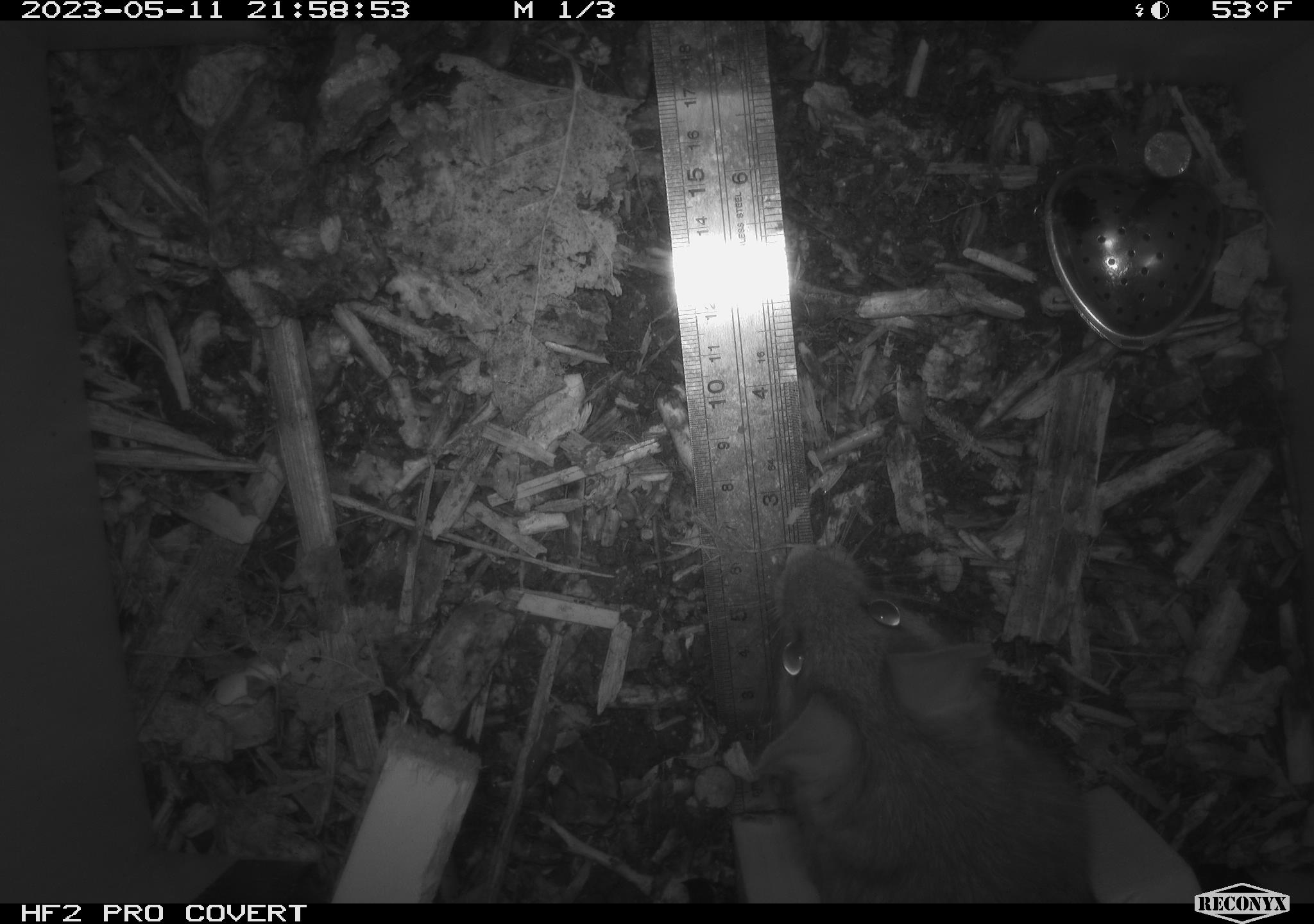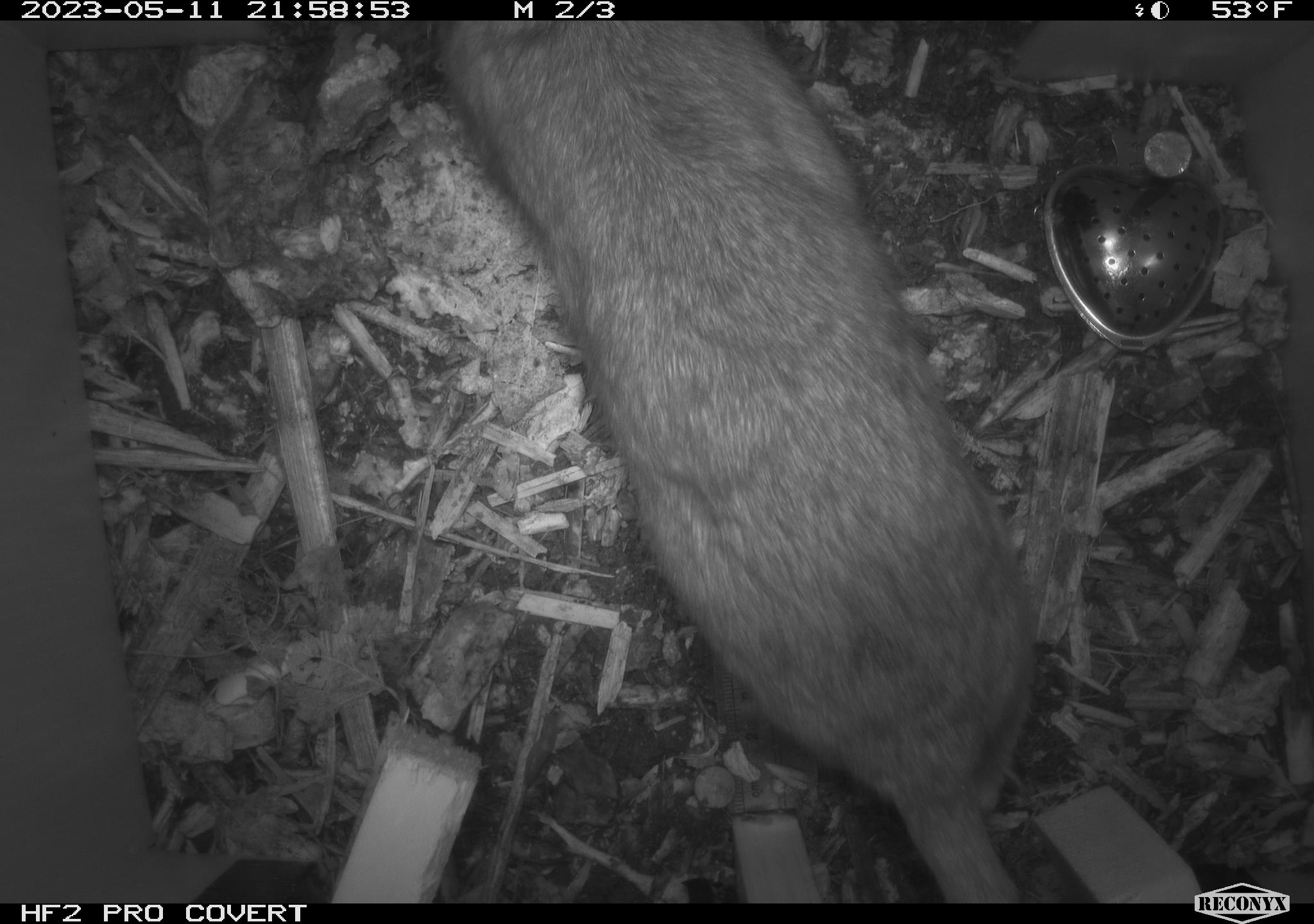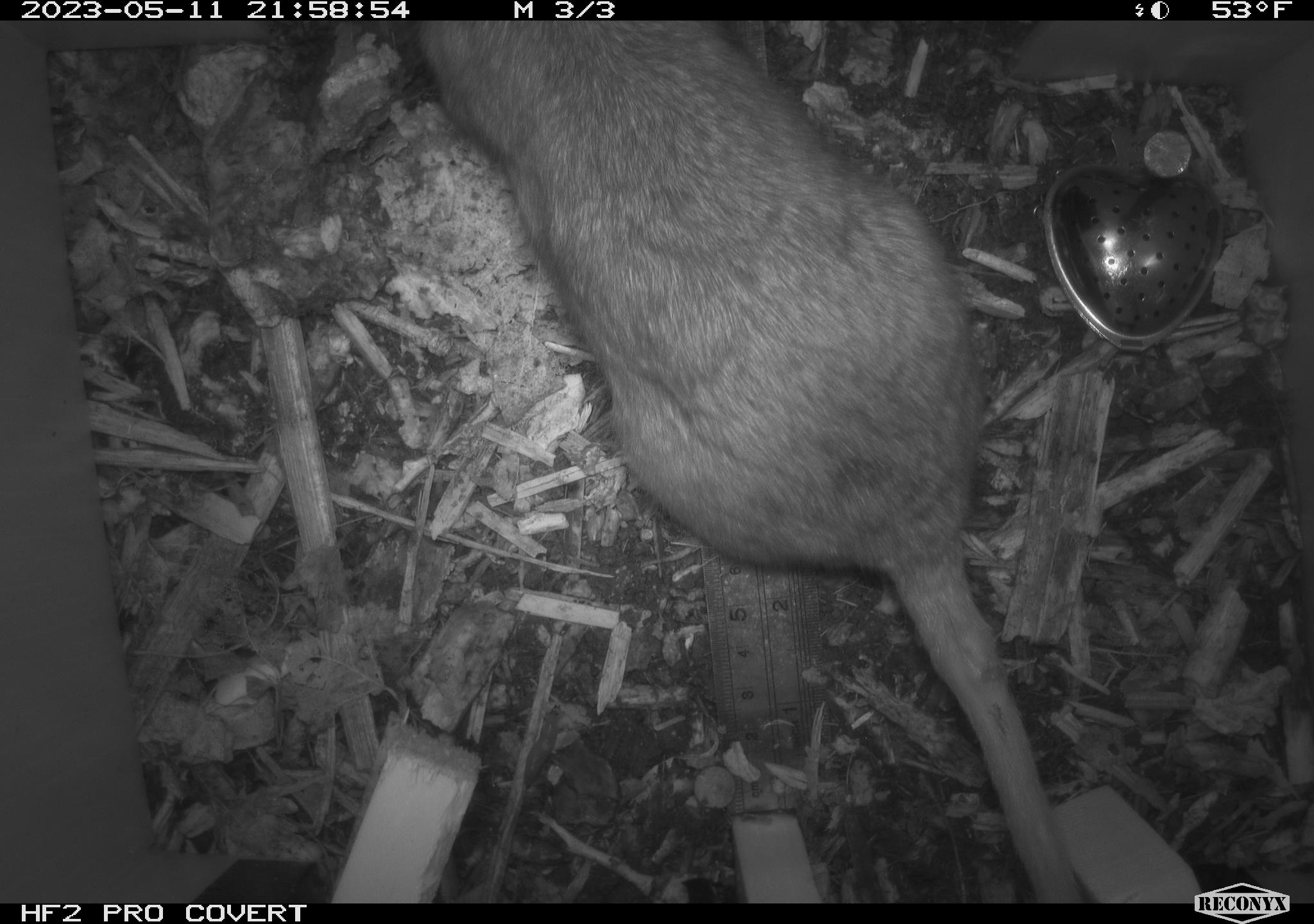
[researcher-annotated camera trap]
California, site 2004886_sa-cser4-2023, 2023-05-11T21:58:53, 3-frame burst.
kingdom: Animalia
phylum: Chordata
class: Mammalia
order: Rodentia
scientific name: Rodentia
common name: woodrat or rat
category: woodrat or rat species